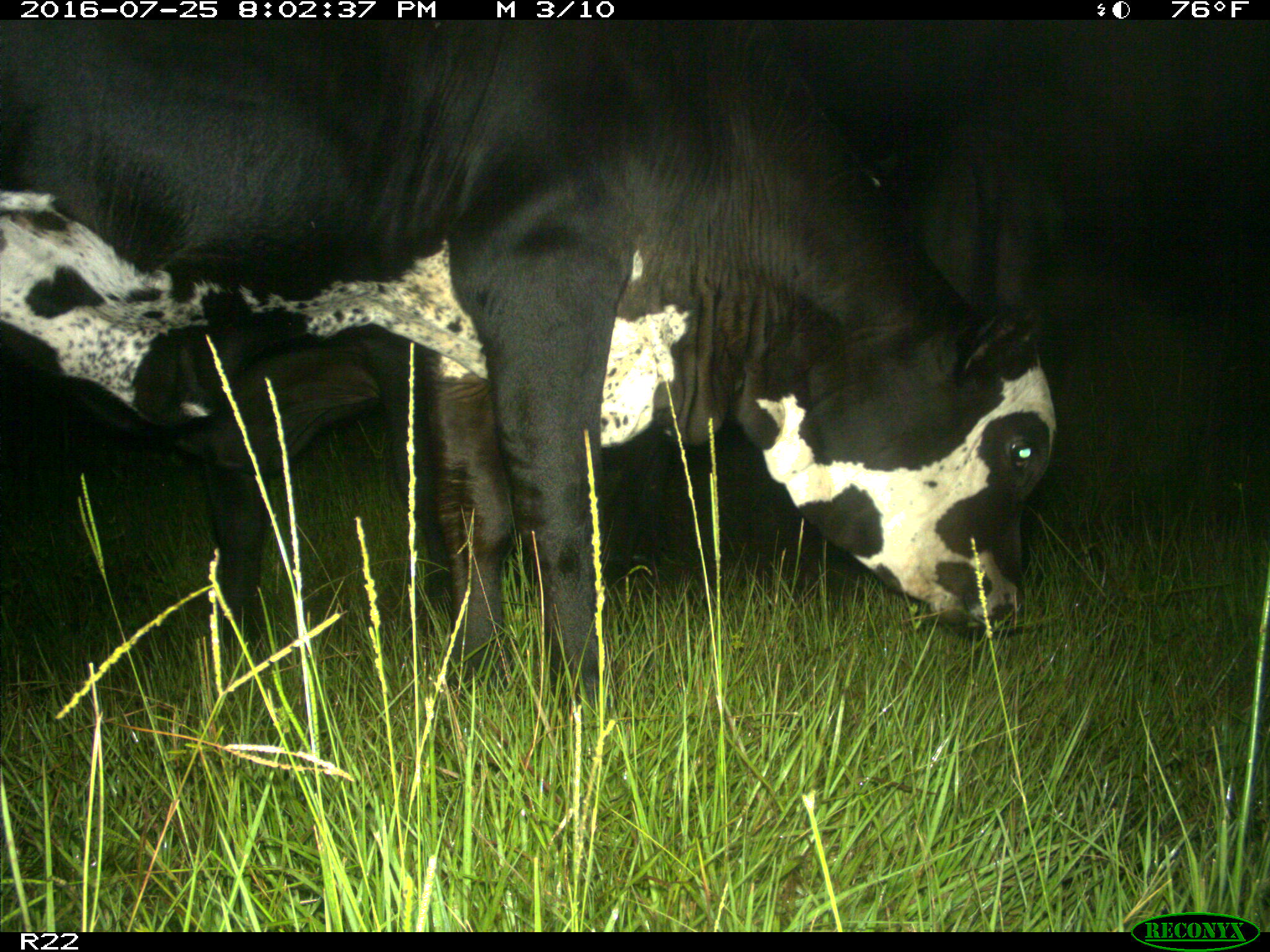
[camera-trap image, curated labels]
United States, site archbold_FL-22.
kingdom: Animalia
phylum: Chordata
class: Mammalia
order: Artiodactyla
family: Bovidae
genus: Bos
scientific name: Bos taurus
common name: domestic cow